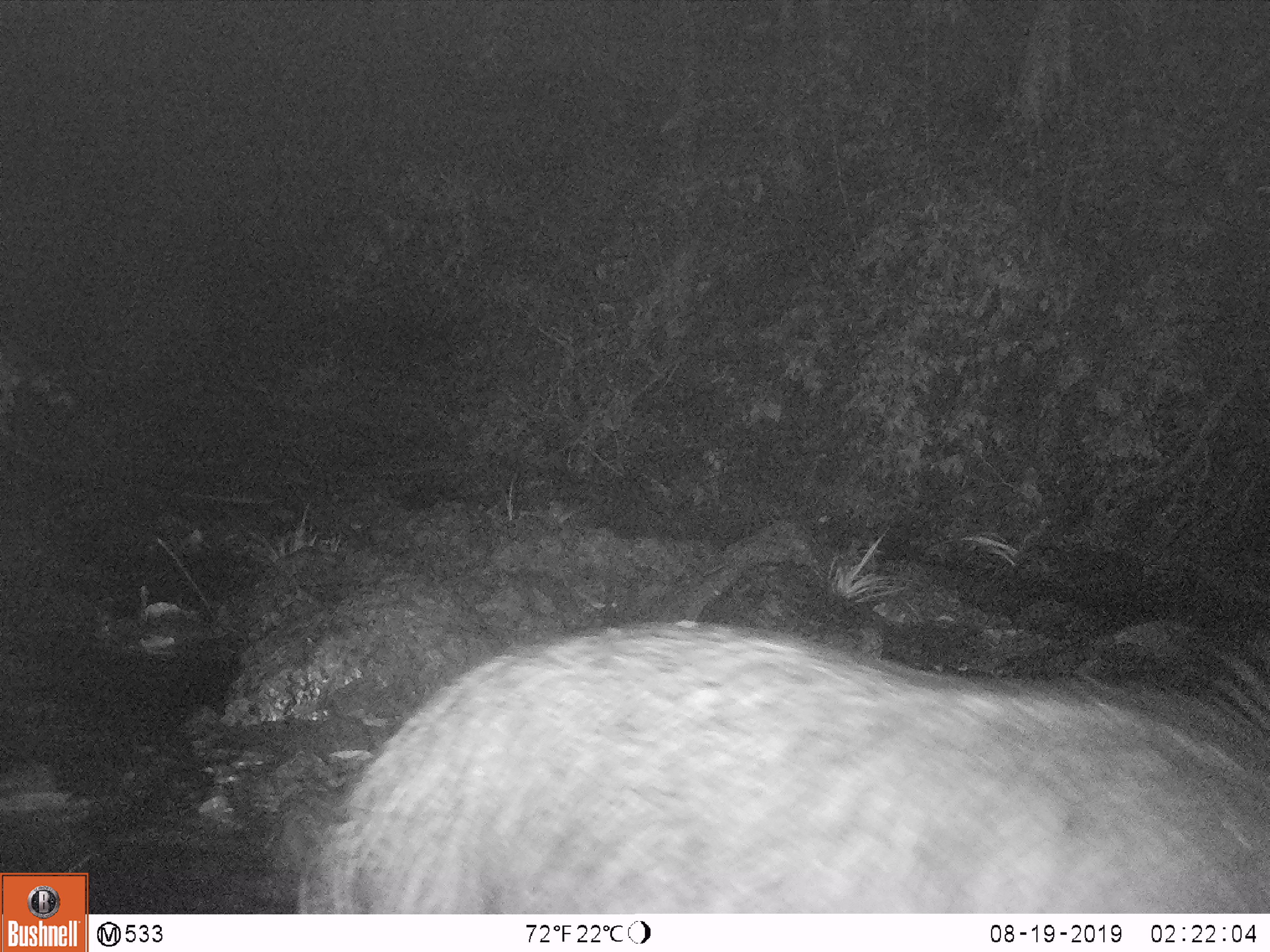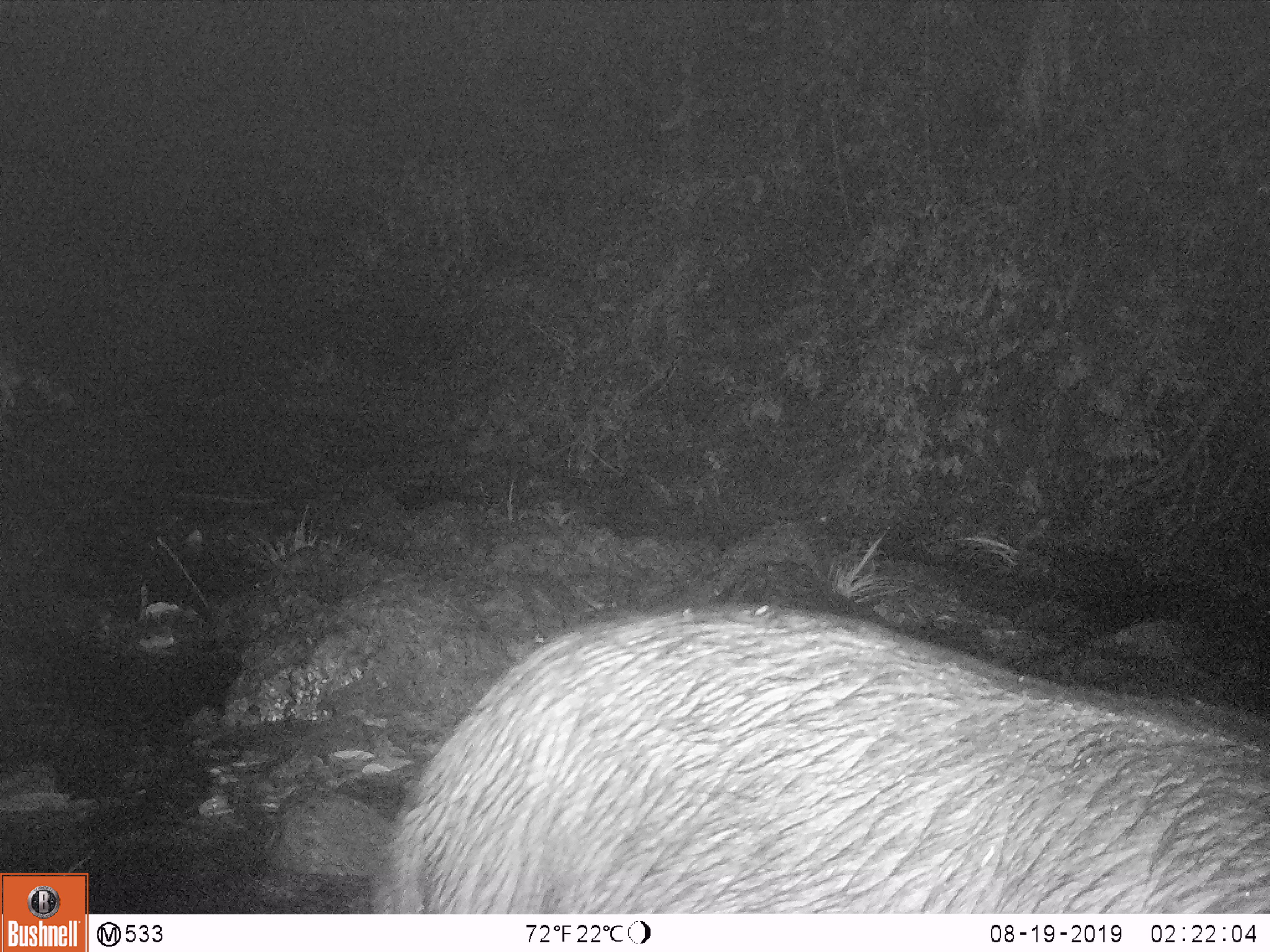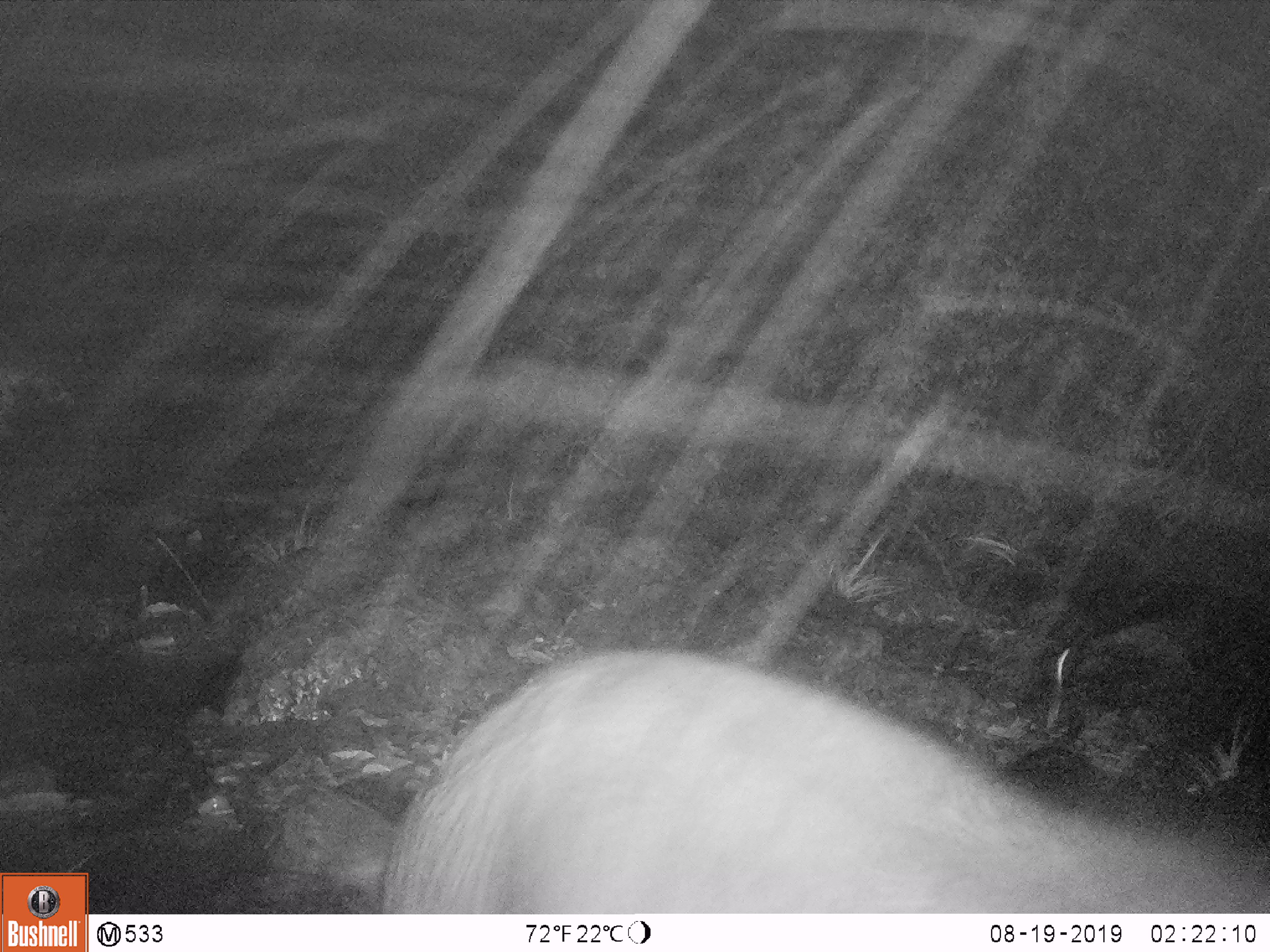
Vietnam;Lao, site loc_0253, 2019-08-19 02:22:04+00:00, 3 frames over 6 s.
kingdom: Animalia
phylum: Chordata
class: Mammalia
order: Artiodactyla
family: Bovidae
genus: Capricornis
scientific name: Capricornis sumatraensis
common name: chinese serow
Chinese serow (Capricornis sumatraensis). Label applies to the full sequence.